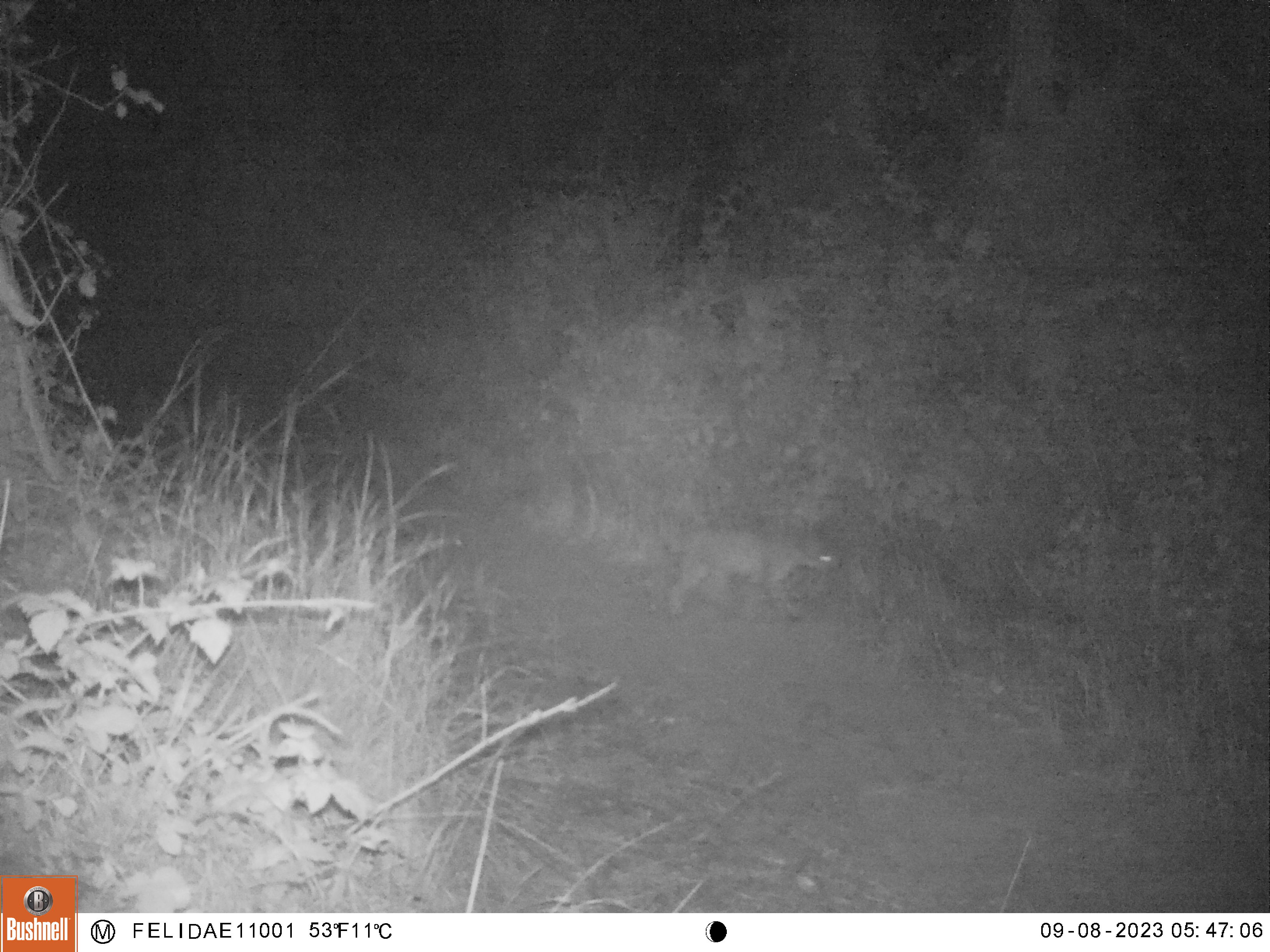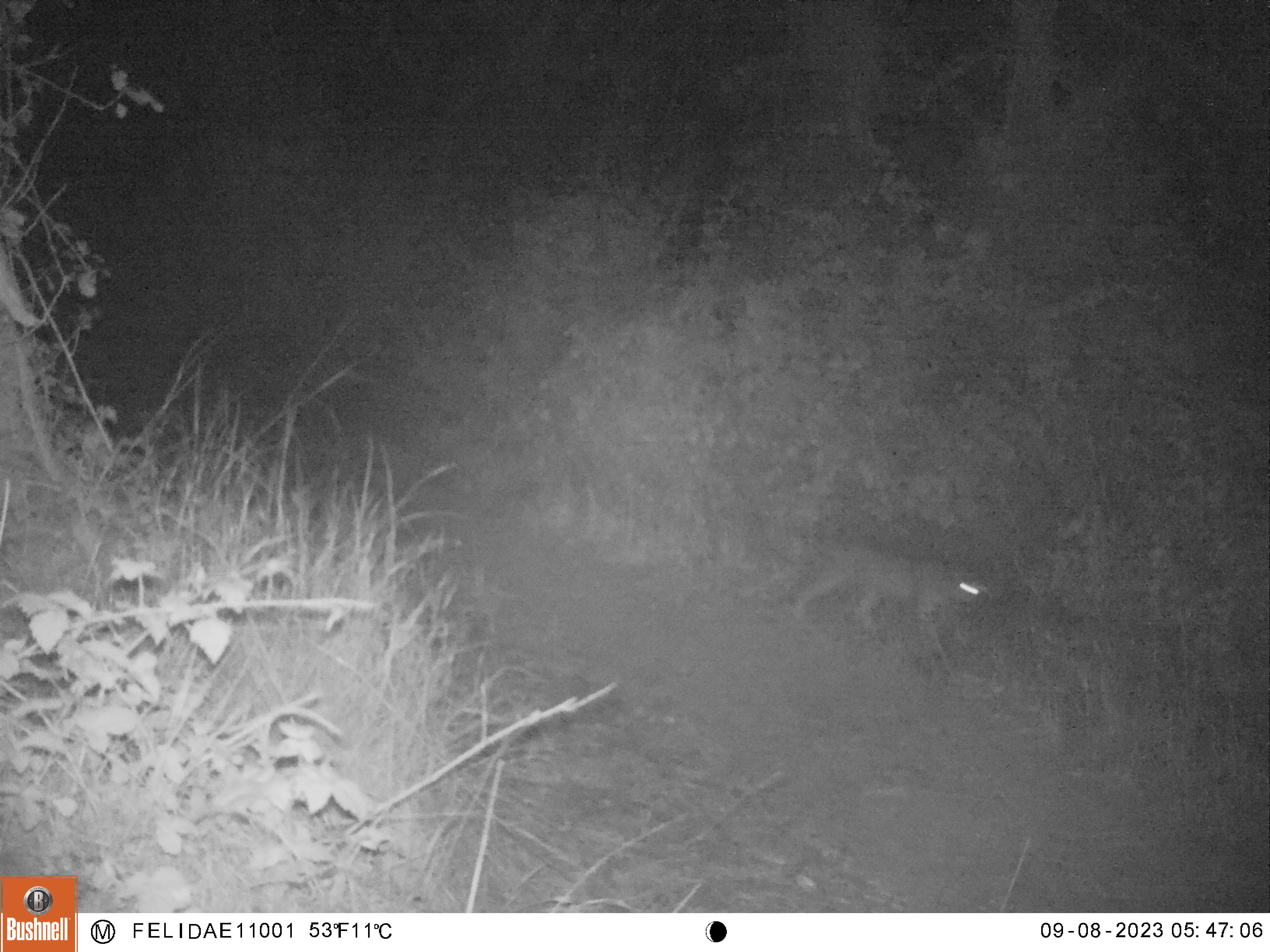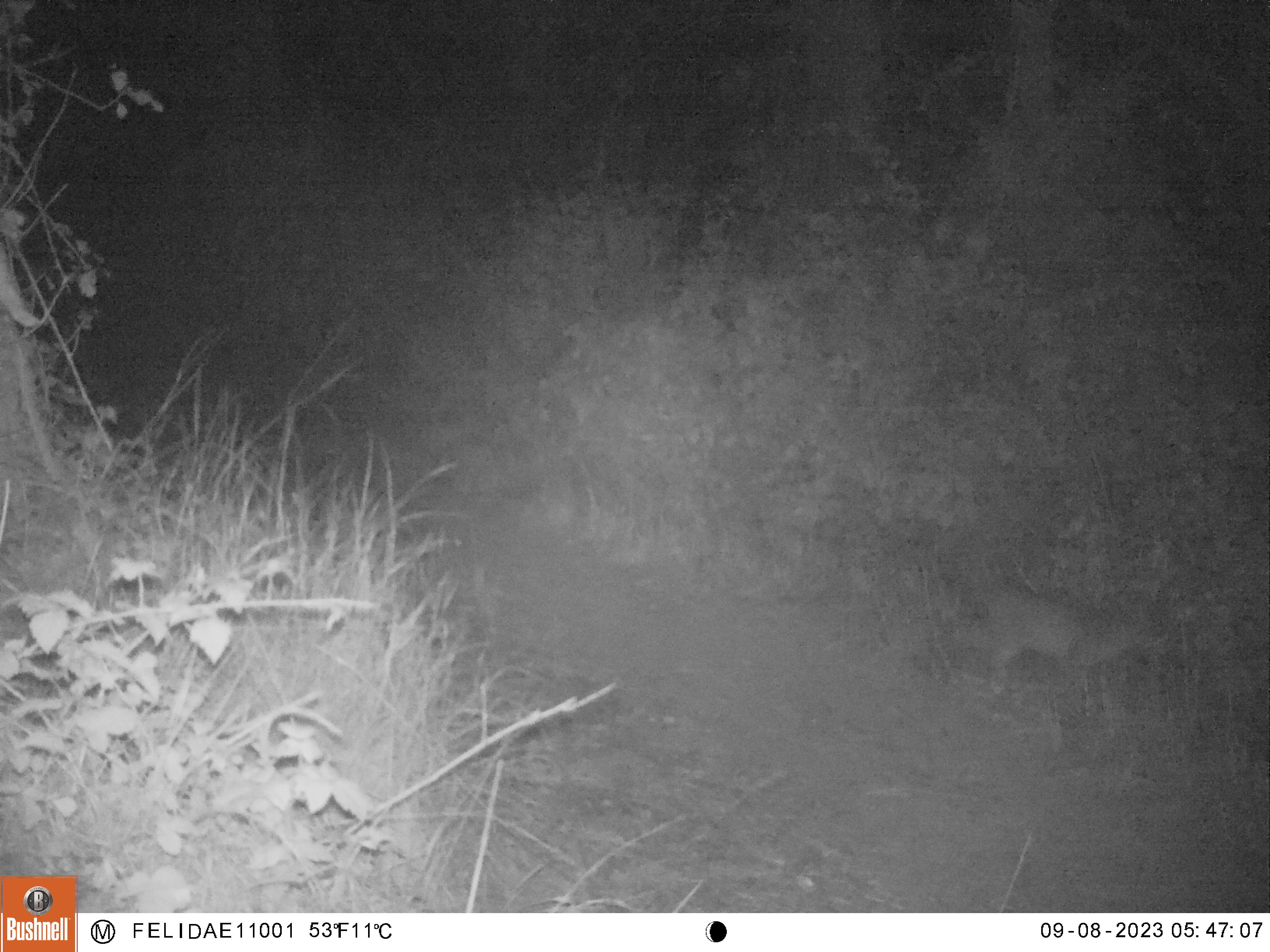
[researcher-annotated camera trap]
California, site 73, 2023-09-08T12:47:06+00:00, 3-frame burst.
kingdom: Animalia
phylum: Chordata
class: Mammalia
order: Carnivora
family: Felidae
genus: Lynx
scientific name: Lynx rufus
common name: bobcat